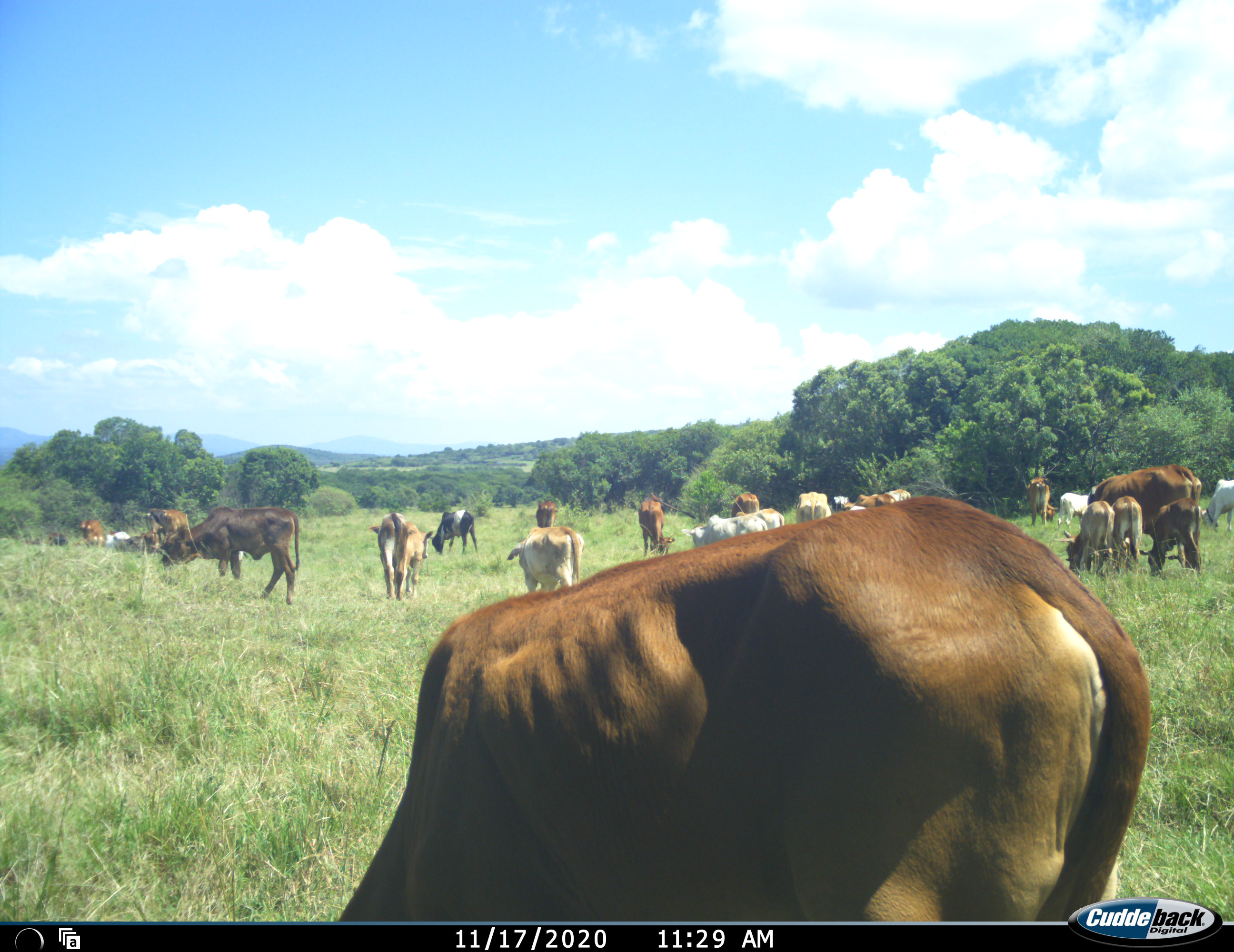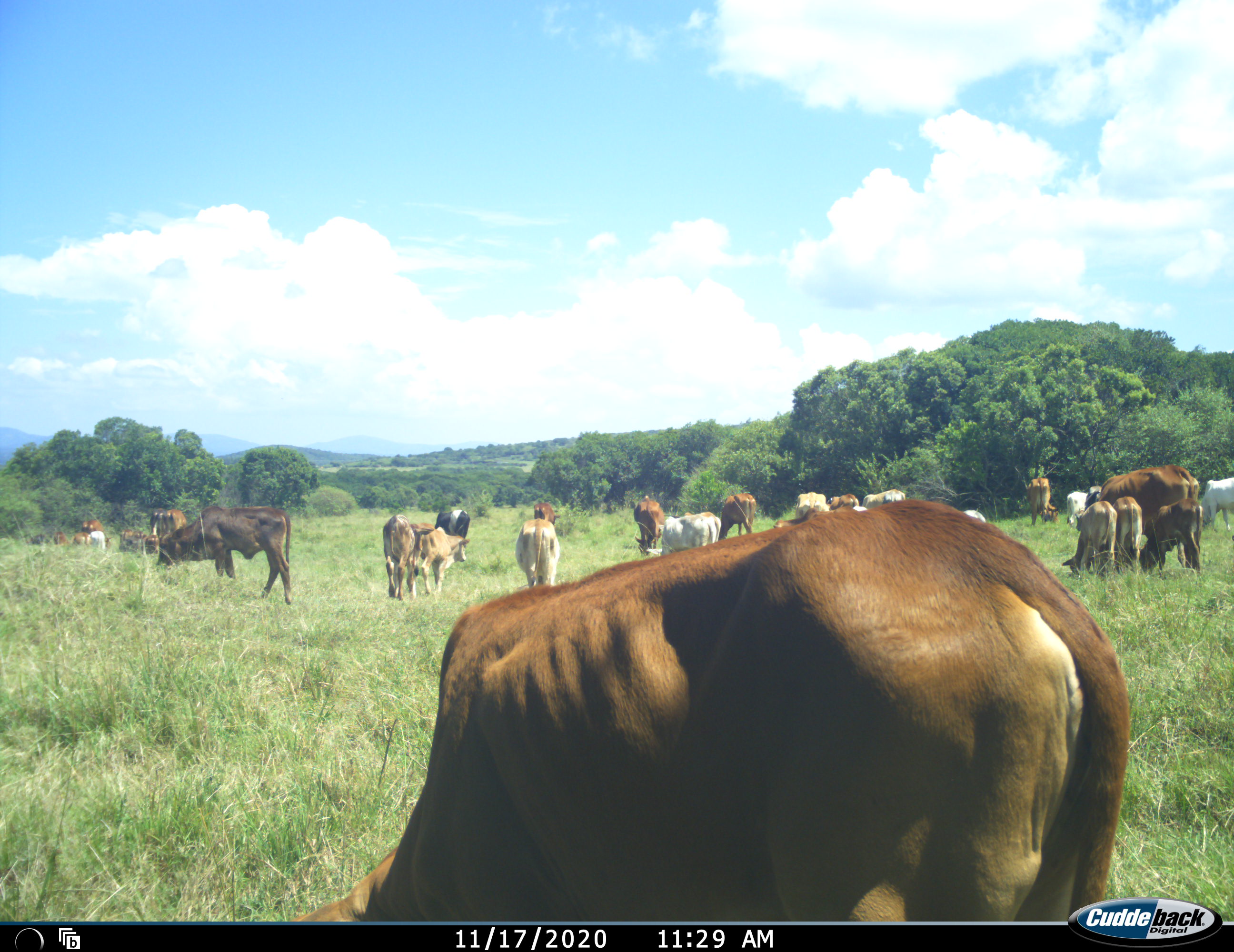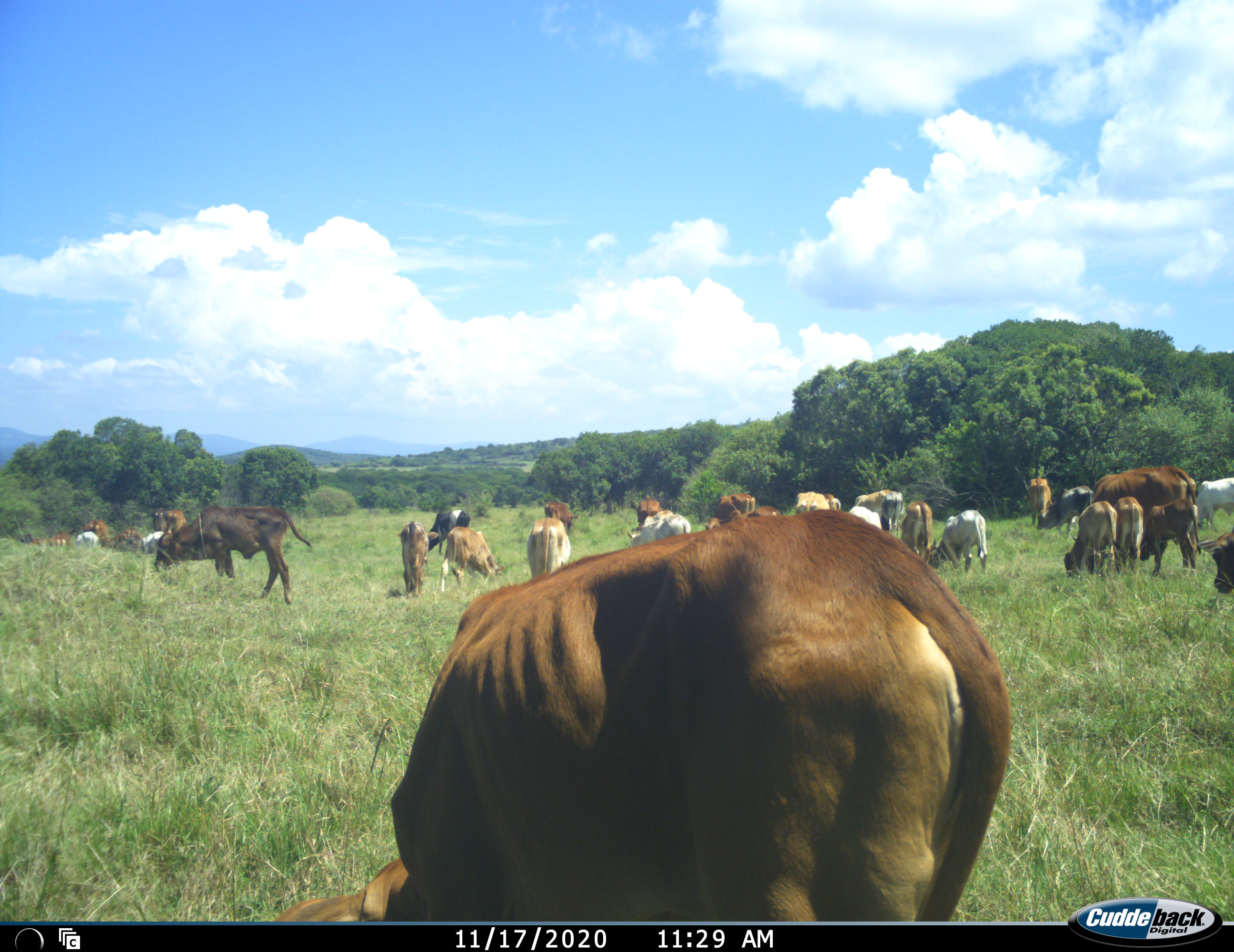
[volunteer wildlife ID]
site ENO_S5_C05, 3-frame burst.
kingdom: Animalia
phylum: Chordata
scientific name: Vertebrata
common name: domestic animal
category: domesticanimal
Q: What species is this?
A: Domesticanimal (domestic animal) (Vertebrata).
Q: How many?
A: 11-50.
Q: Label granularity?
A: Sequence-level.